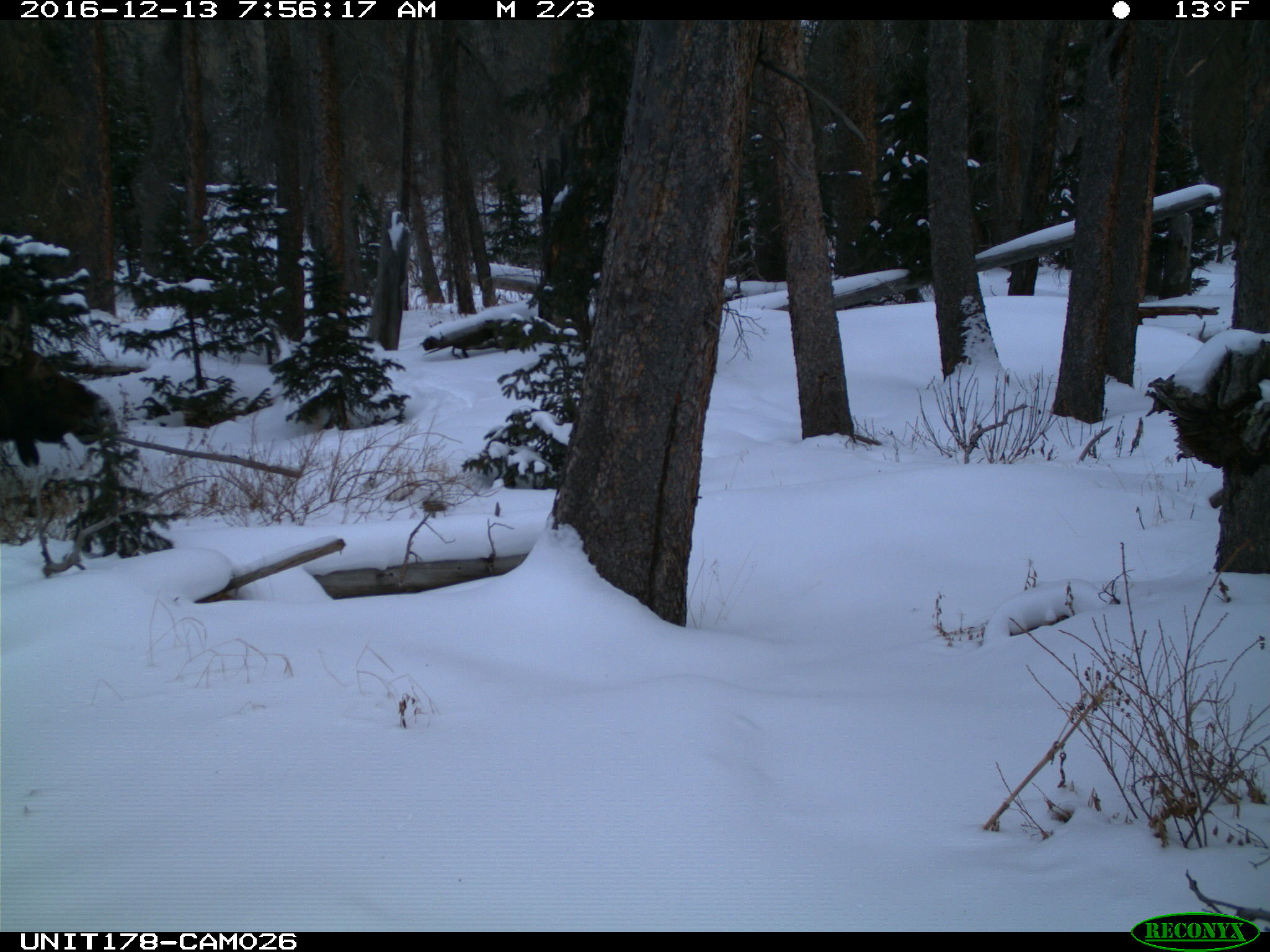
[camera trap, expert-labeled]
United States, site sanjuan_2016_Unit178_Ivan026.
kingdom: Animalia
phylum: Chordata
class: Mammalia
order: Artiodactyla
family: Cervidae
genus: Alces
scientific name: Alces alces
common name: moose